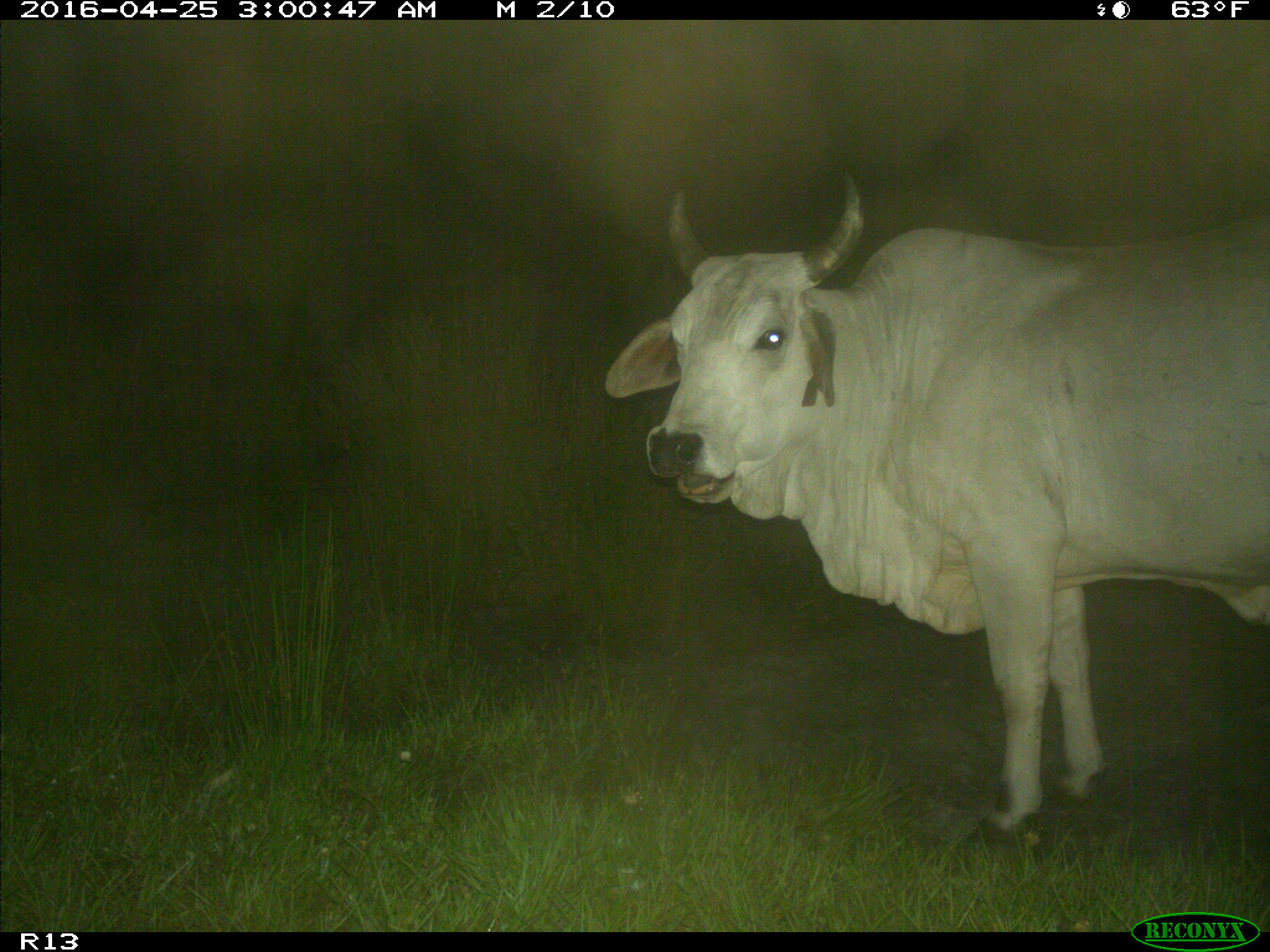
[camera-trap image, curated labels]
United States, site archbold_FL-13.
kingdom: Animalia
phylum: Chordata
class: Mammalia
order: Artiodactyla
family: Bovidae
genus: Bos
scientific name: Bos taurus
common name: domestic cow